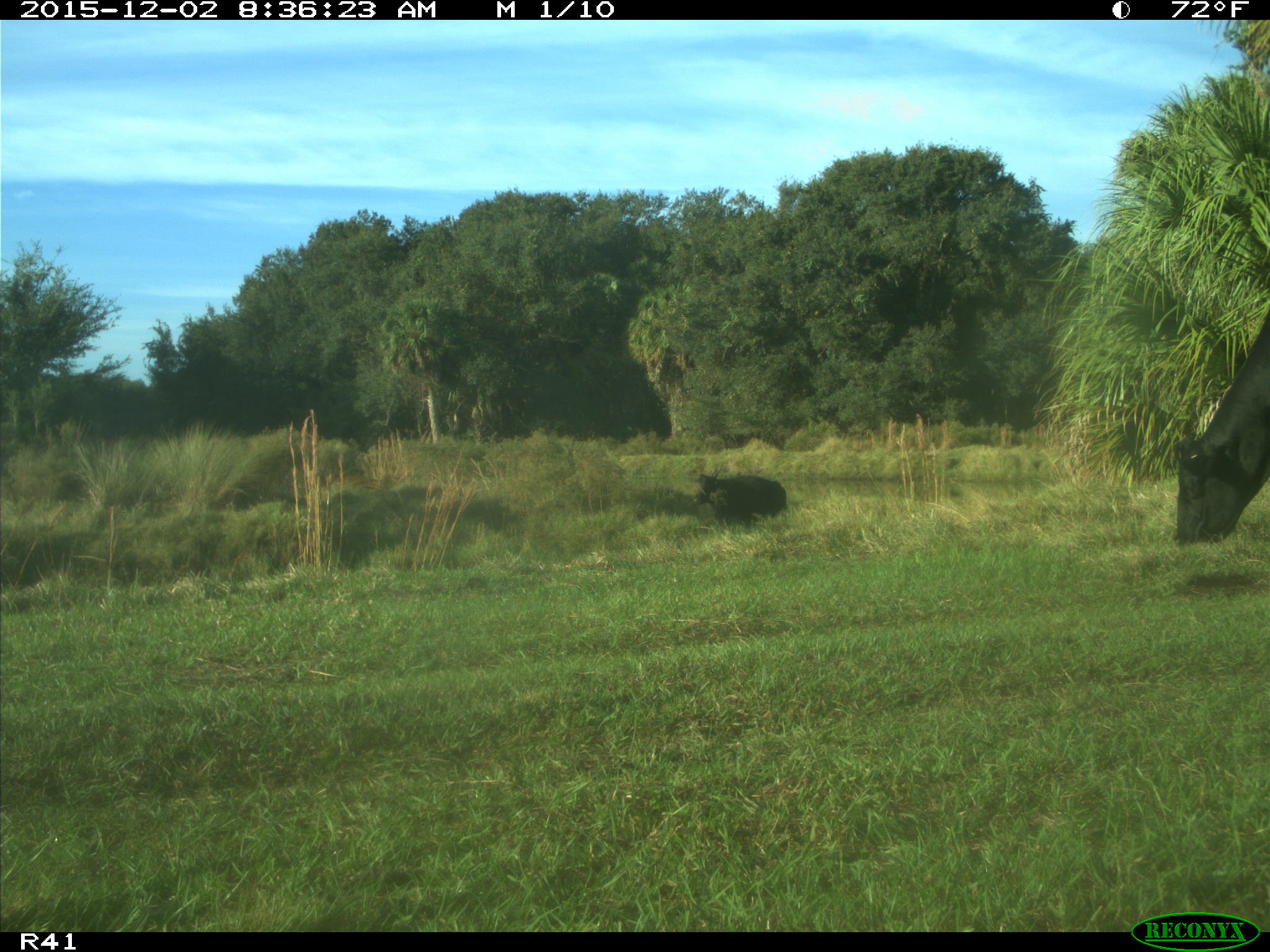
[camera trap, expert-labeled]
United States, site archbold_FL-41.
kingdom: Animalia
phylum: Chordata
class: Mammalia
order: Artiodactyla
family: Bovidae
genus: Bos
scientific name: Bos taurus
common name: domestic cow